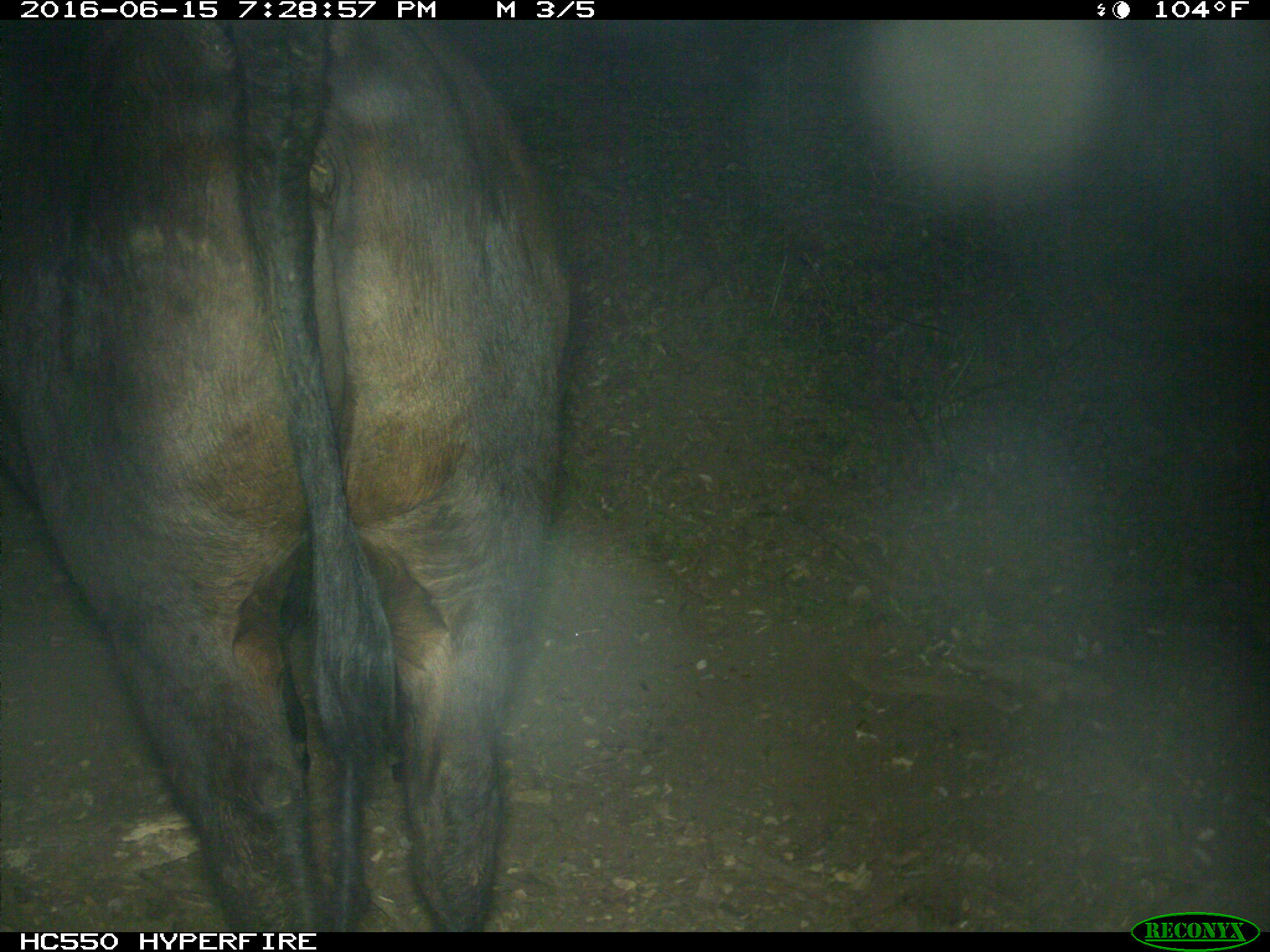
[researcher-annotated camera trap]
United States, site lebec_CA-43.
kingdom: Animalia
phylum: Chordata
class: Mammalia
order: Artiodactyla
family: Bovidae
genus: Bos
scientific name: Bos taurus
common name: domestic cow